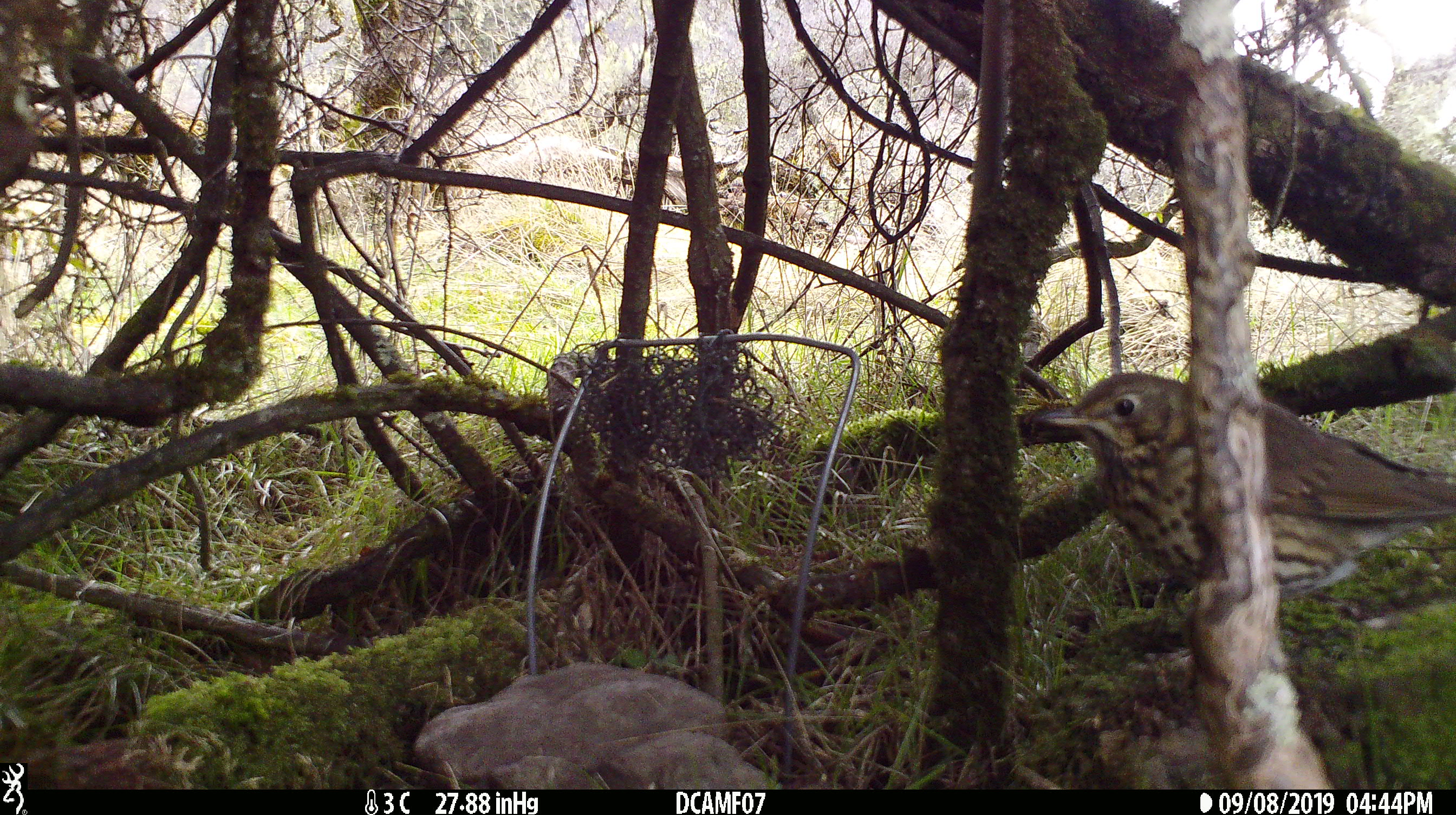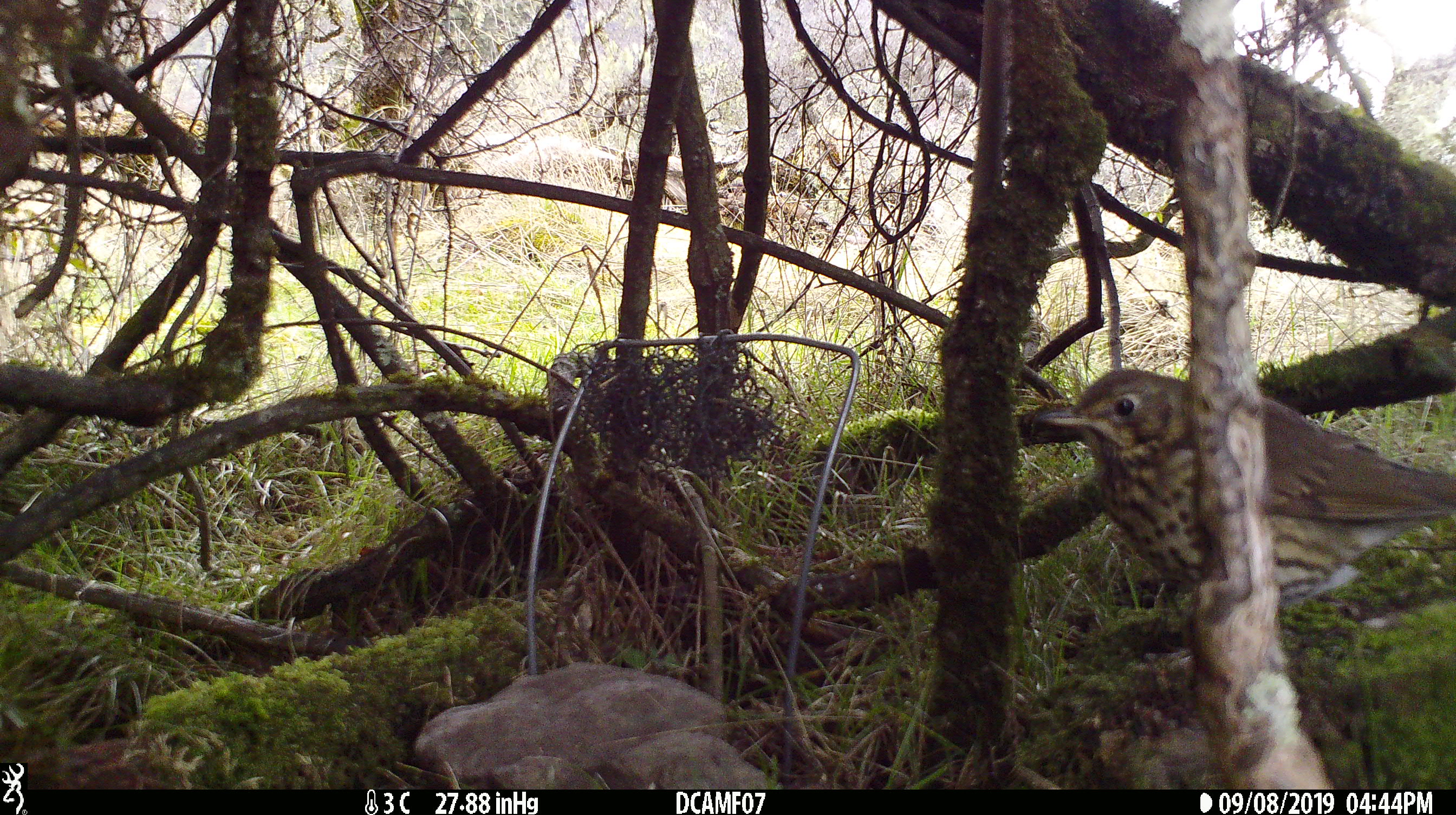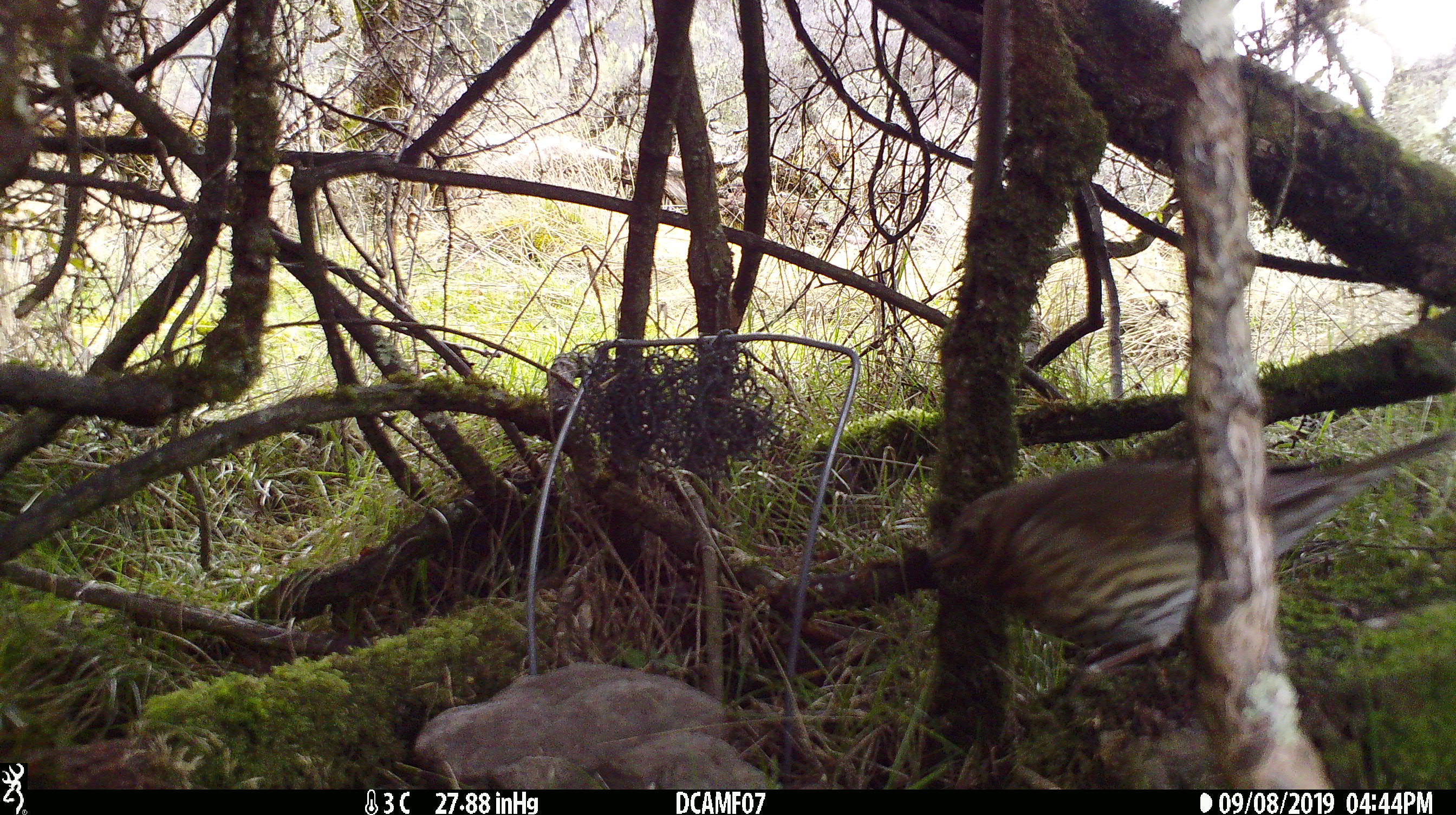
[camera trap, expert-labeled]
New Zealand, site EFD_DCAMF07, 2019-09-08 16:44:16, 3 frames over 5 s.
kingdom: Animalia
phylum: Chordata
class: Aves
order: Passeriformes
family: Turdidae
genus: Turdus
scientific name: Turdus philomelos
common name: song thrush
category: thrush